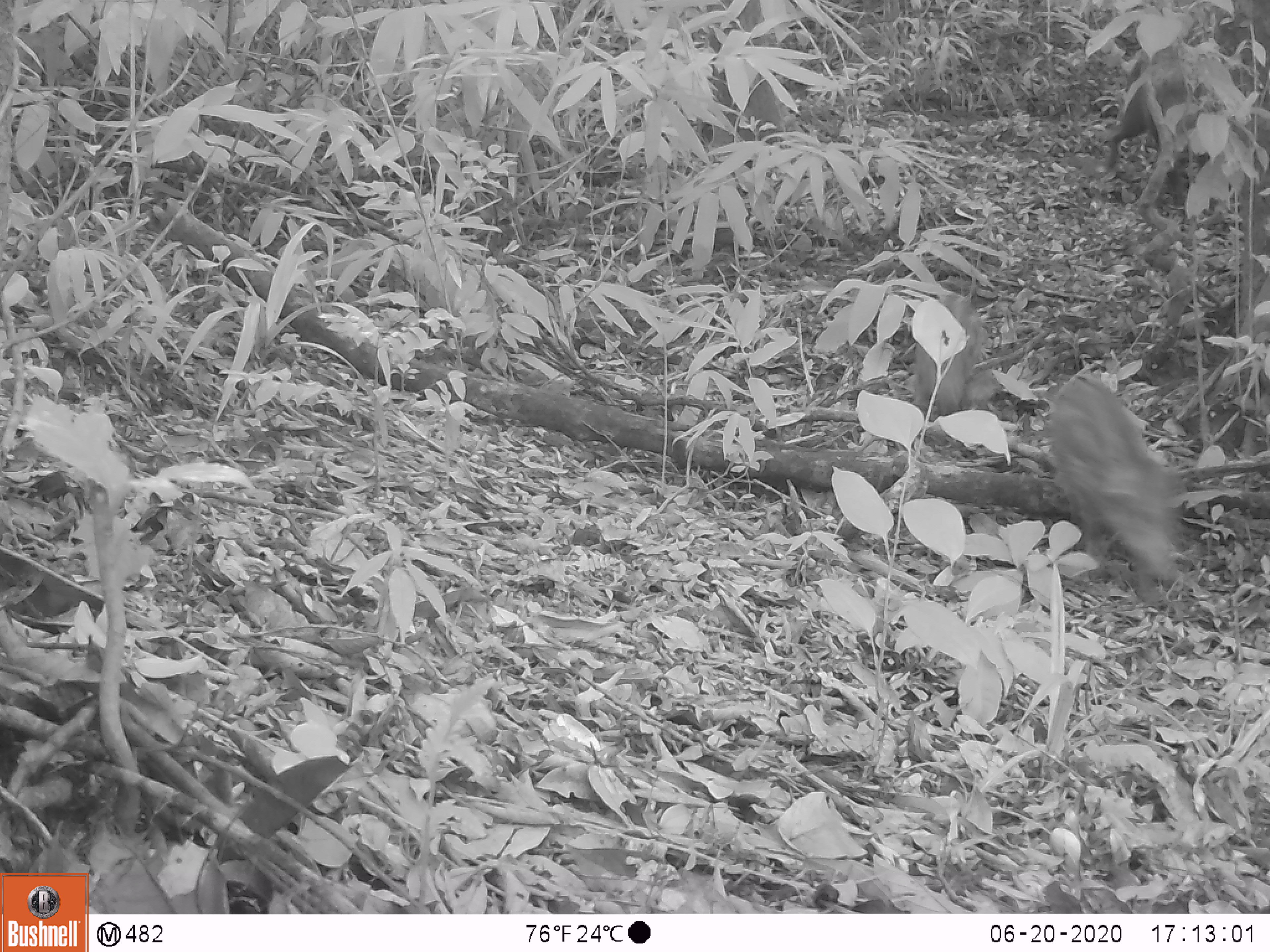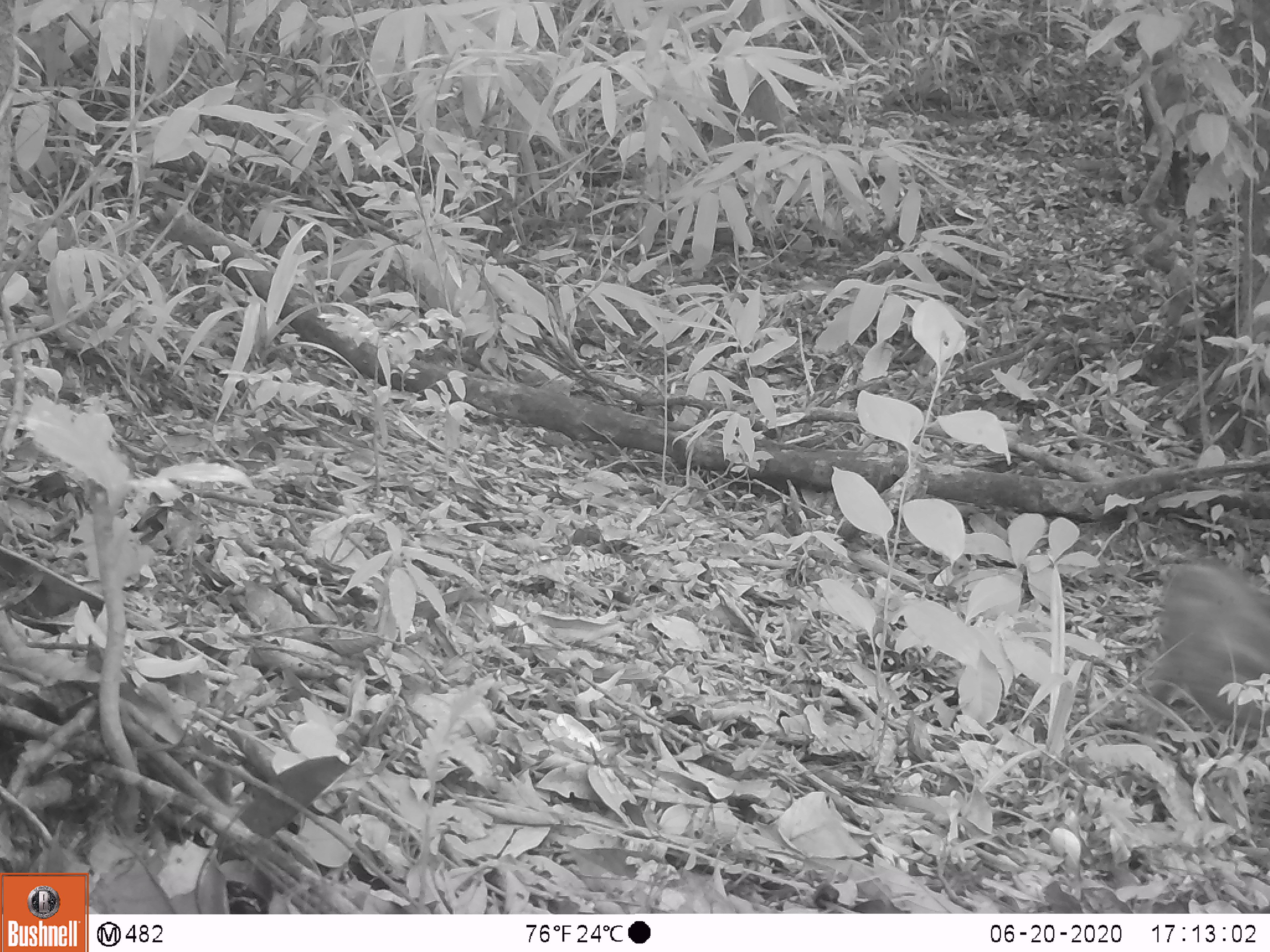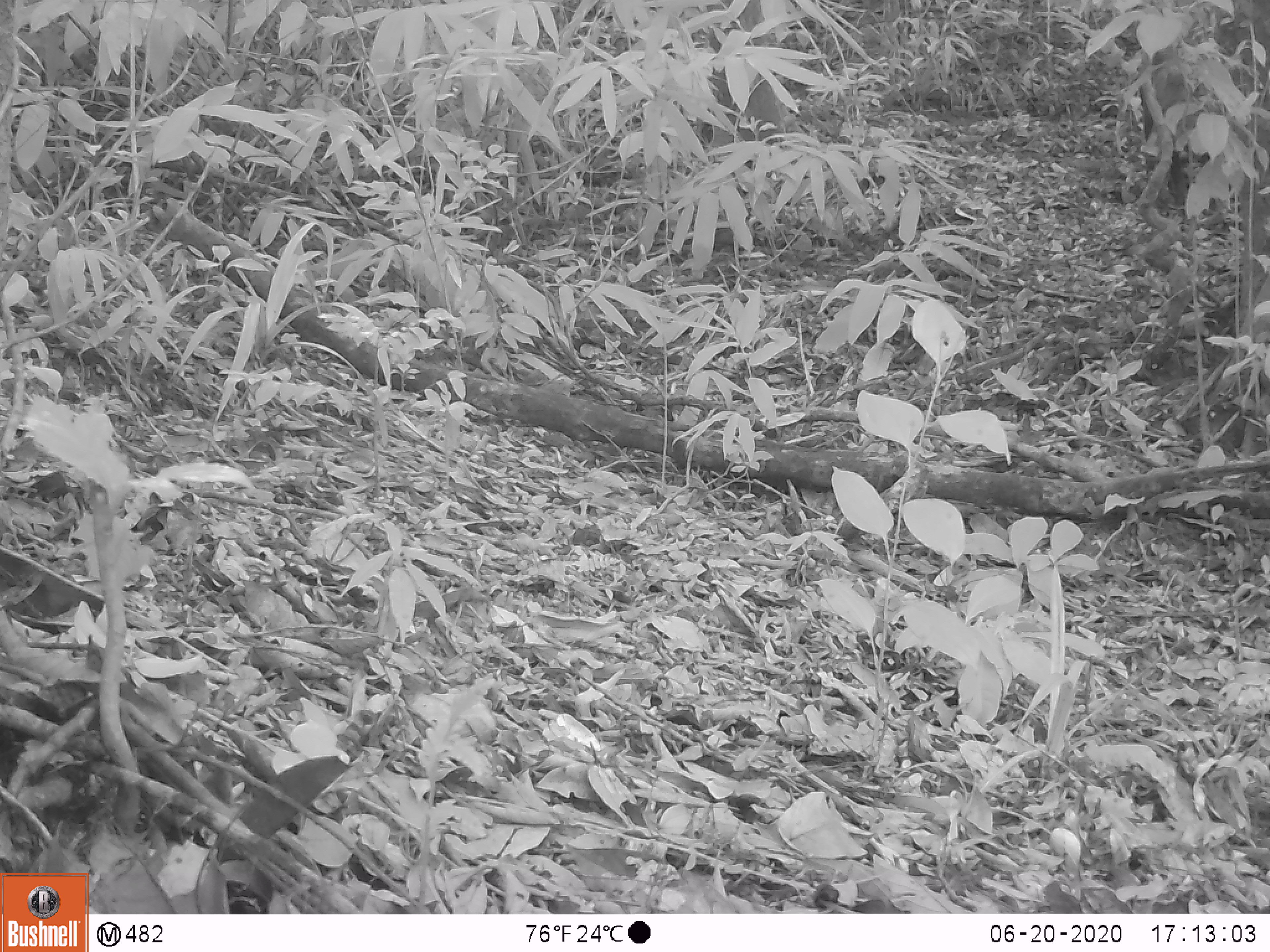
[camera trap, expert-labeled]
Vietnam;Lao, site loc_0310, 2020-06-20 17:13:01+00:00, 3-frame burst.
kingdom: Animalia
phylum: Chordata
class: Mammalia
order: Artiodactyla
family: Suidae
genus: Sus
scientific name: Sus scrofa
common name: eurasian wild pig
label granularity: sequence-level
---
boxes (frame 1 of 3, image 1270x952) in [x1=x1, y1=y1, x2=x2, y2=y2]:
eurasian wild pig: [x1=1045, y1=371, x2=1187, y2=607]; [x1=910, y1=293, x2=996, y2=419]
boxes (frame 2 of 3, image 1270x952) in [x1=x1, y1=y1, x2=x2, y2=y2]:
eurasian wild pig: [x1=1152, y1=557, x2=1270, y2=732]